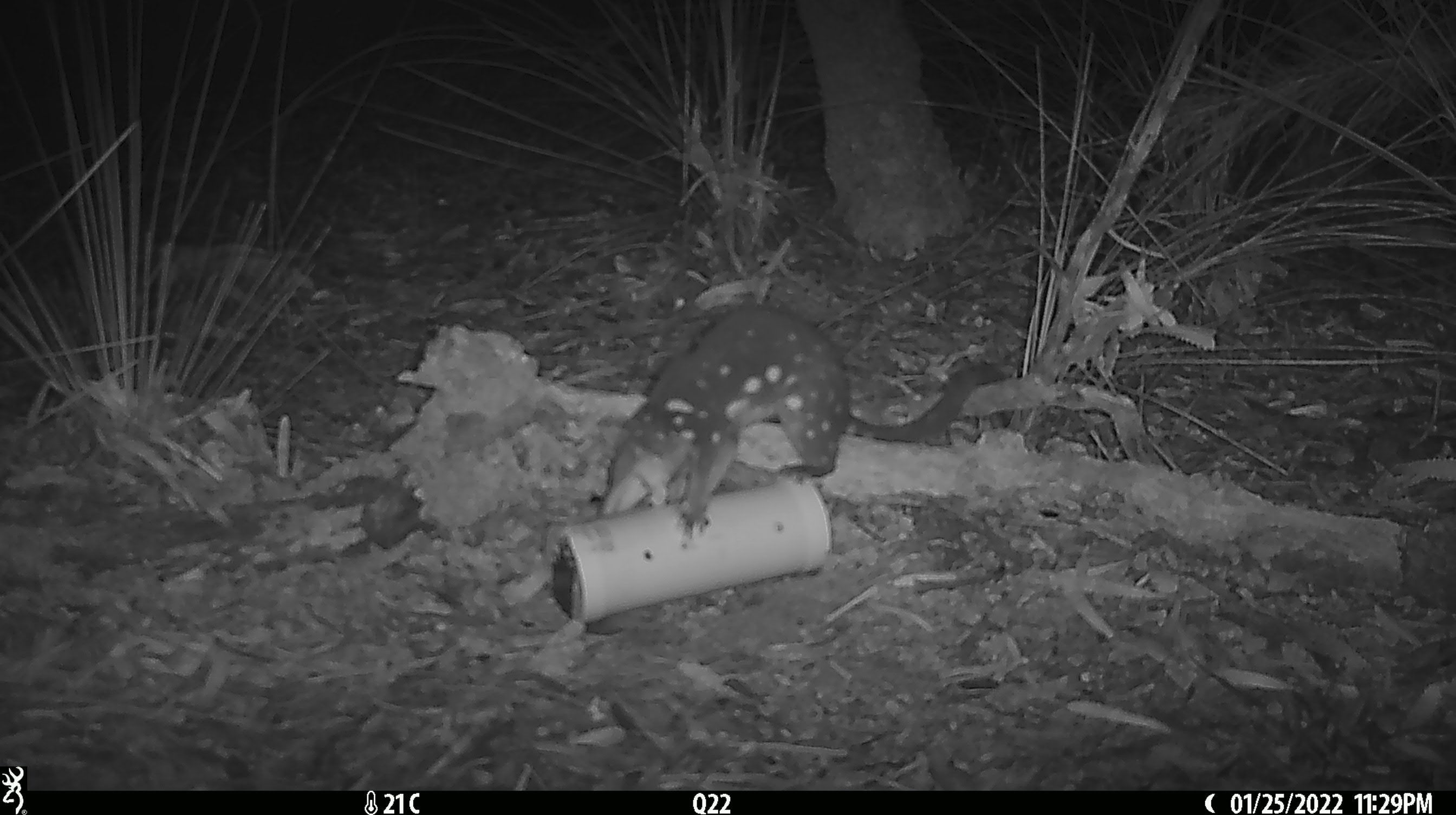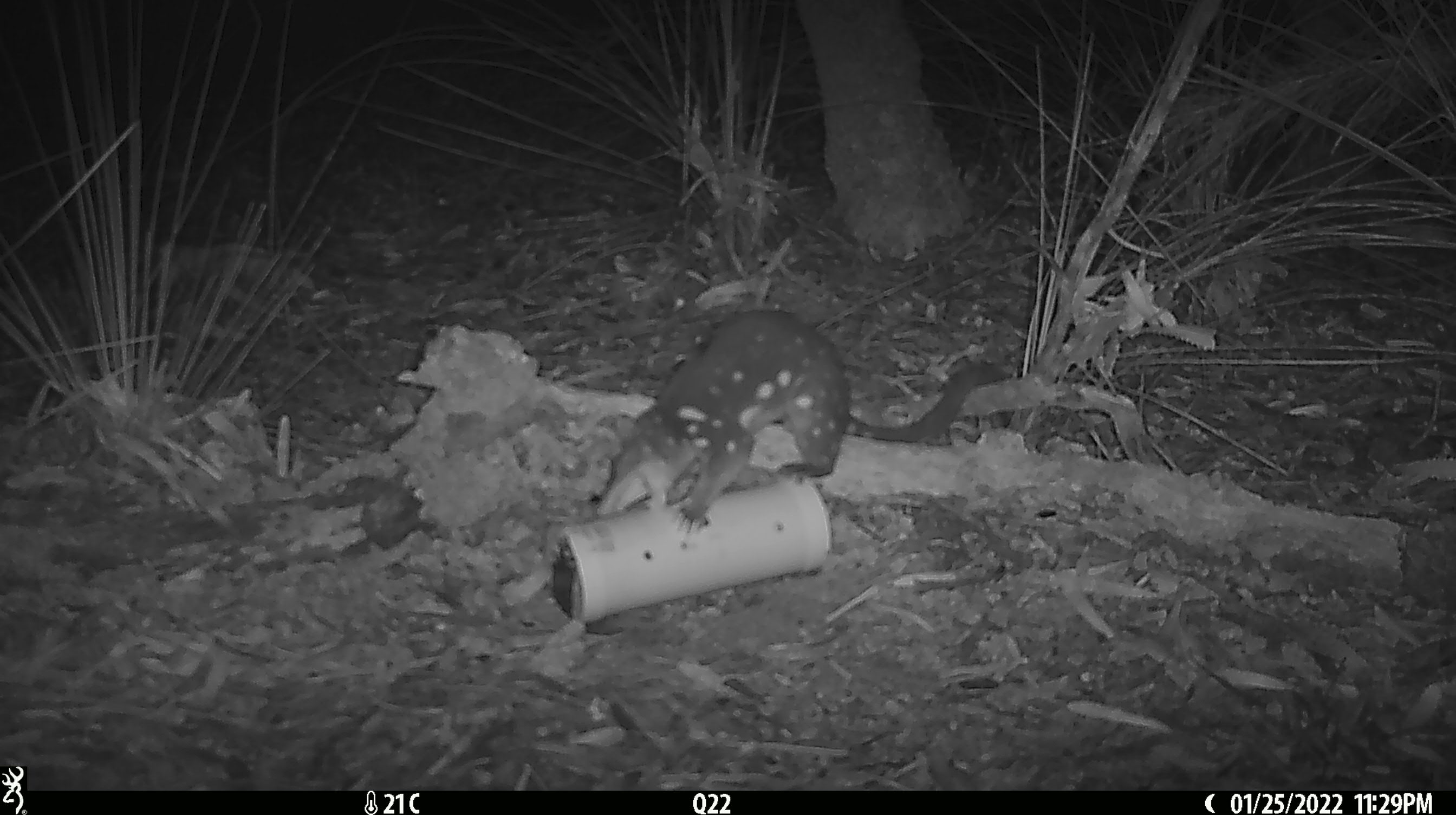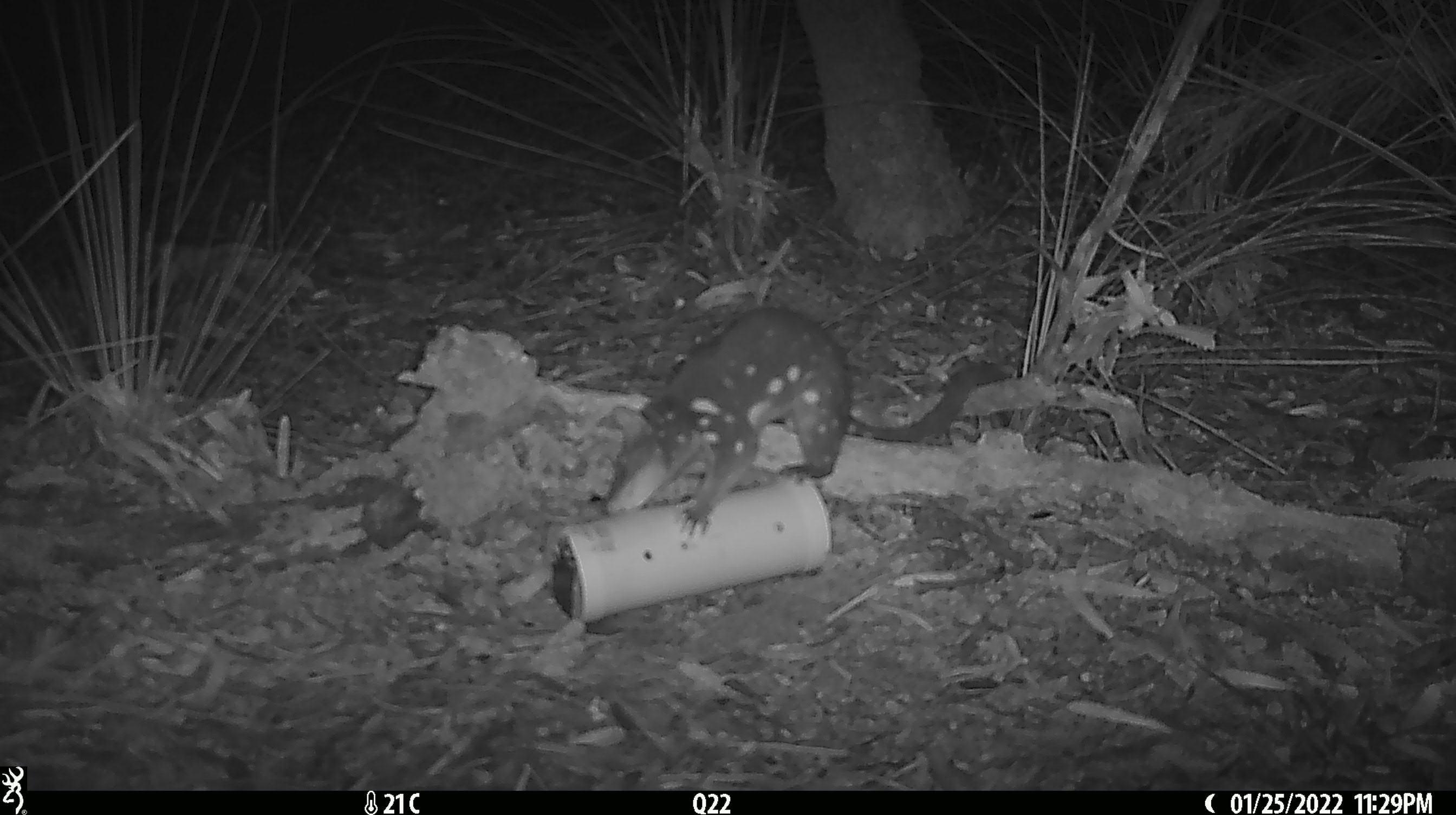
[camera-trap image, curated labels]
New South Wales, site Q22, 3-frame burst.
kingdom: Animalia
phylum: Chordata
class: Mammalia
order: Dasyuromorphia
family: Dasyuridae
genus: Dasyurus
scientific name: Dasyurus maculatus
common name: spotted-tailed quoll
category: quoll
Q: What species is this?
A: Quoll (spotted-tailed quoll) (Dasyurus maculatus).